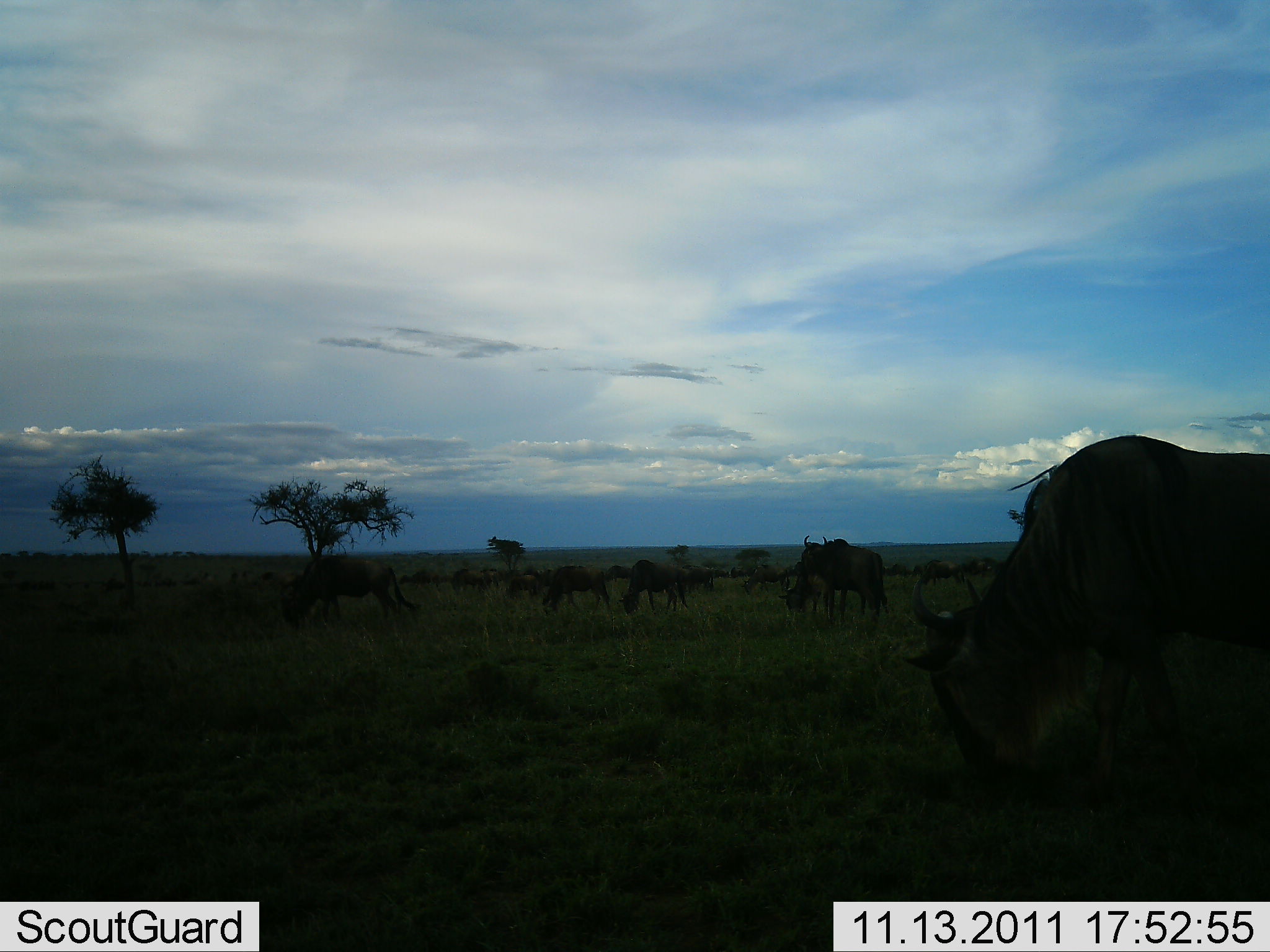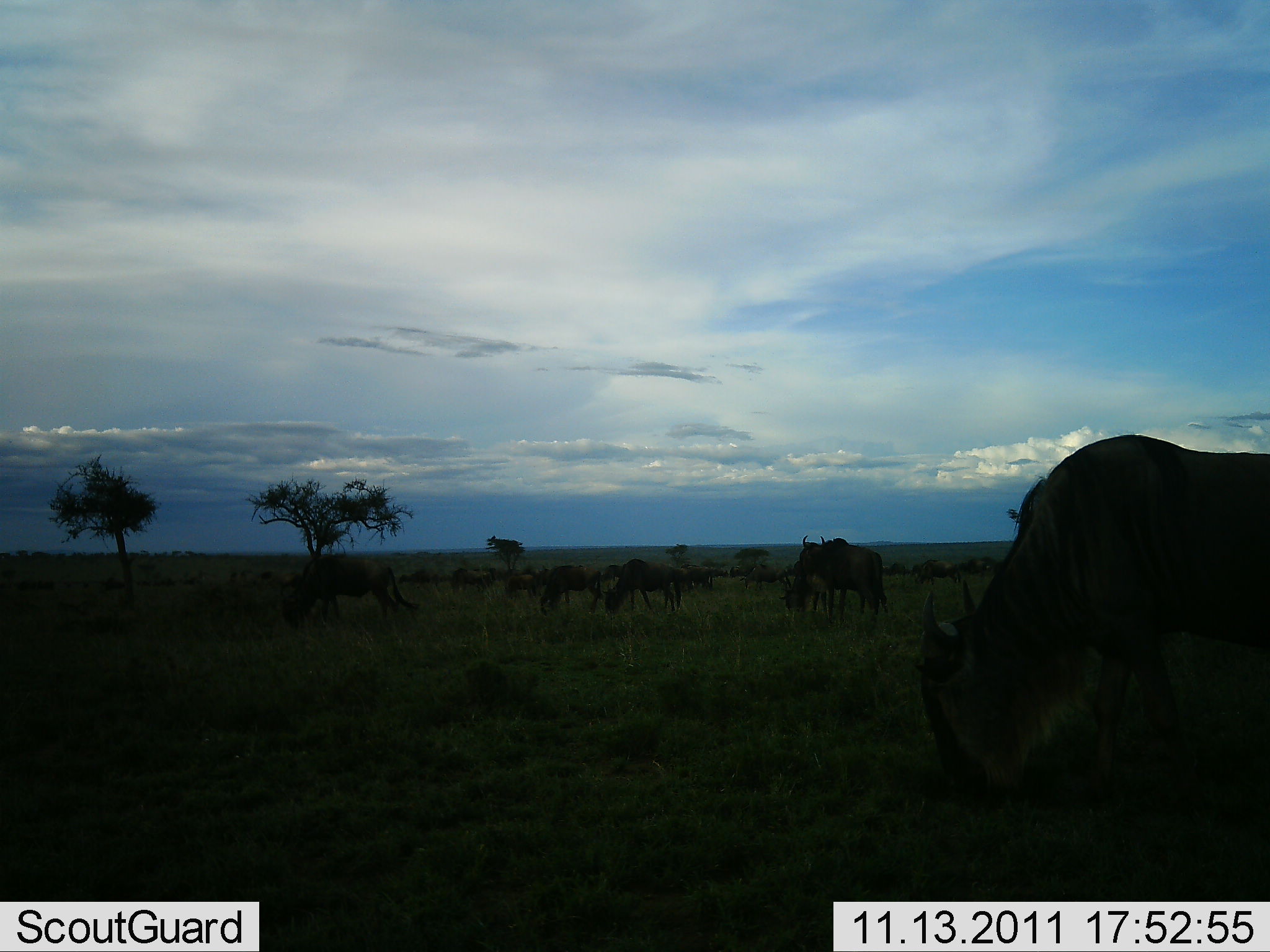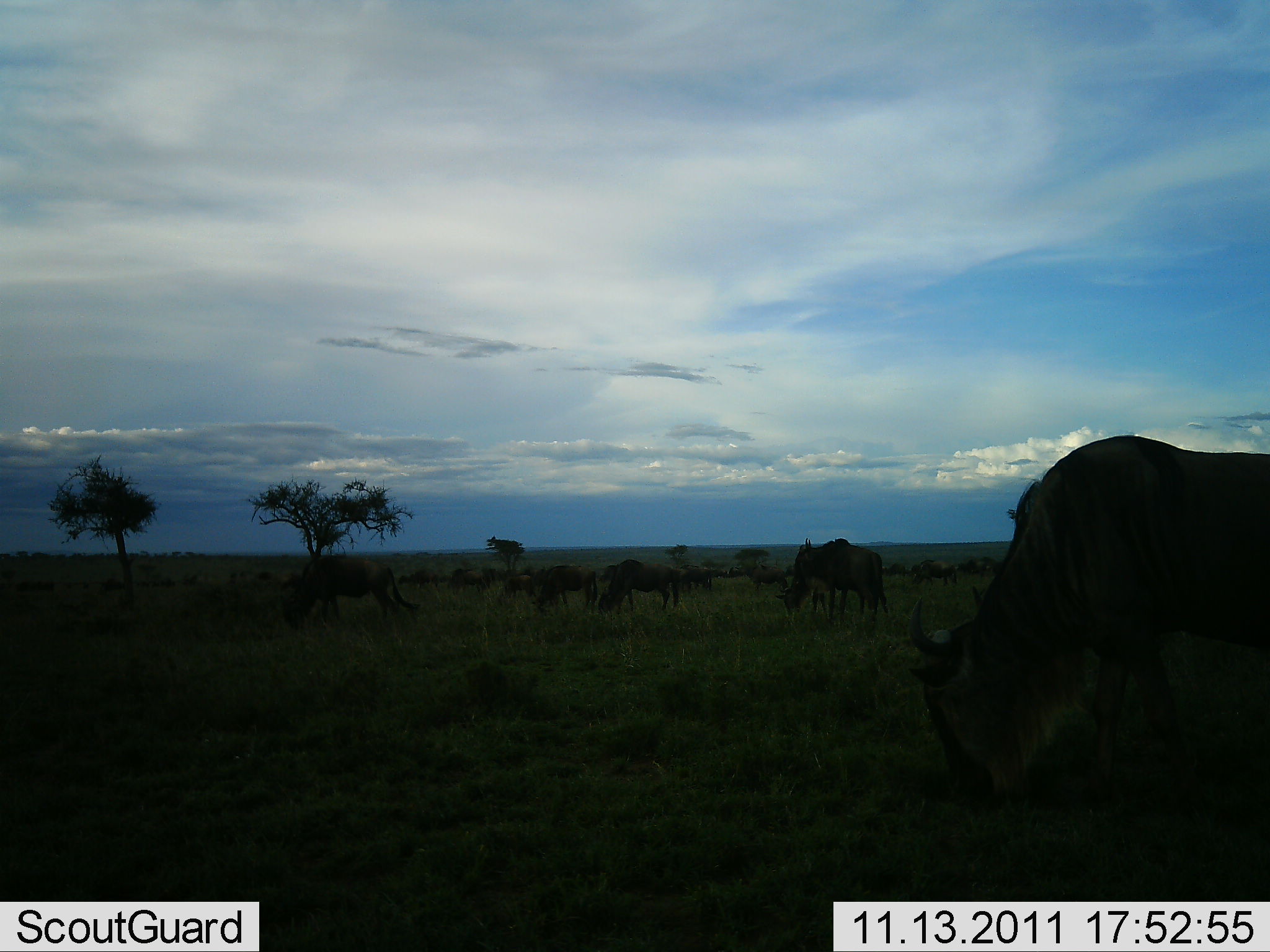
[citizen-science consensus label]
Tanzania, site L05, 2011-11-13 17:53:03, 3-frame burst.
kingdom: Animalia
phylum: Chordata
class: Mammalia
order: Artiodactyla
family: Bovidae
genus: Connochaetes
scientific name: Connochaetes taurinus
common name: blue wildebeest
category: wildebeest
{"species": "wildebeest (blue wildebeest) (Connochaetes taurinus)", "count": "11-50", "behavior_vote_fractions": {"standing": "60%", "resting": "0%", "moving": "30%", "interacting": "0%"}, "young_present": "0%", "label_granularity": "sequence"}